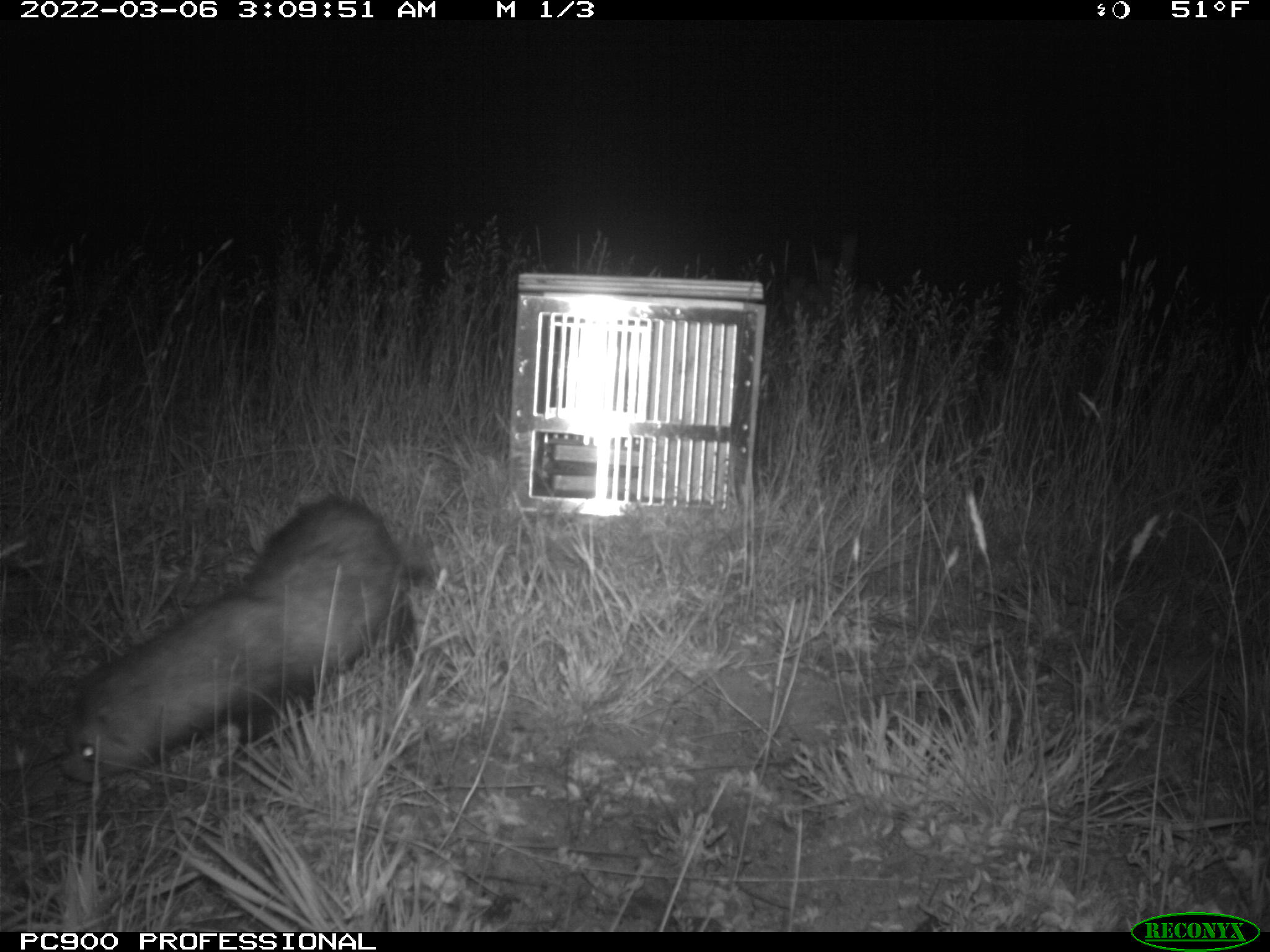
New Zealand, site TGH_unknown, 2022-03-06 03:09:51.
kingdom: Animalia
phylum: Chordata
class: Mammalia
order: Carnivora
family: Mustelidae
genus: Mustela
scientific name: Mustela furo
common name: ferret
Ferret (Mustela furo).